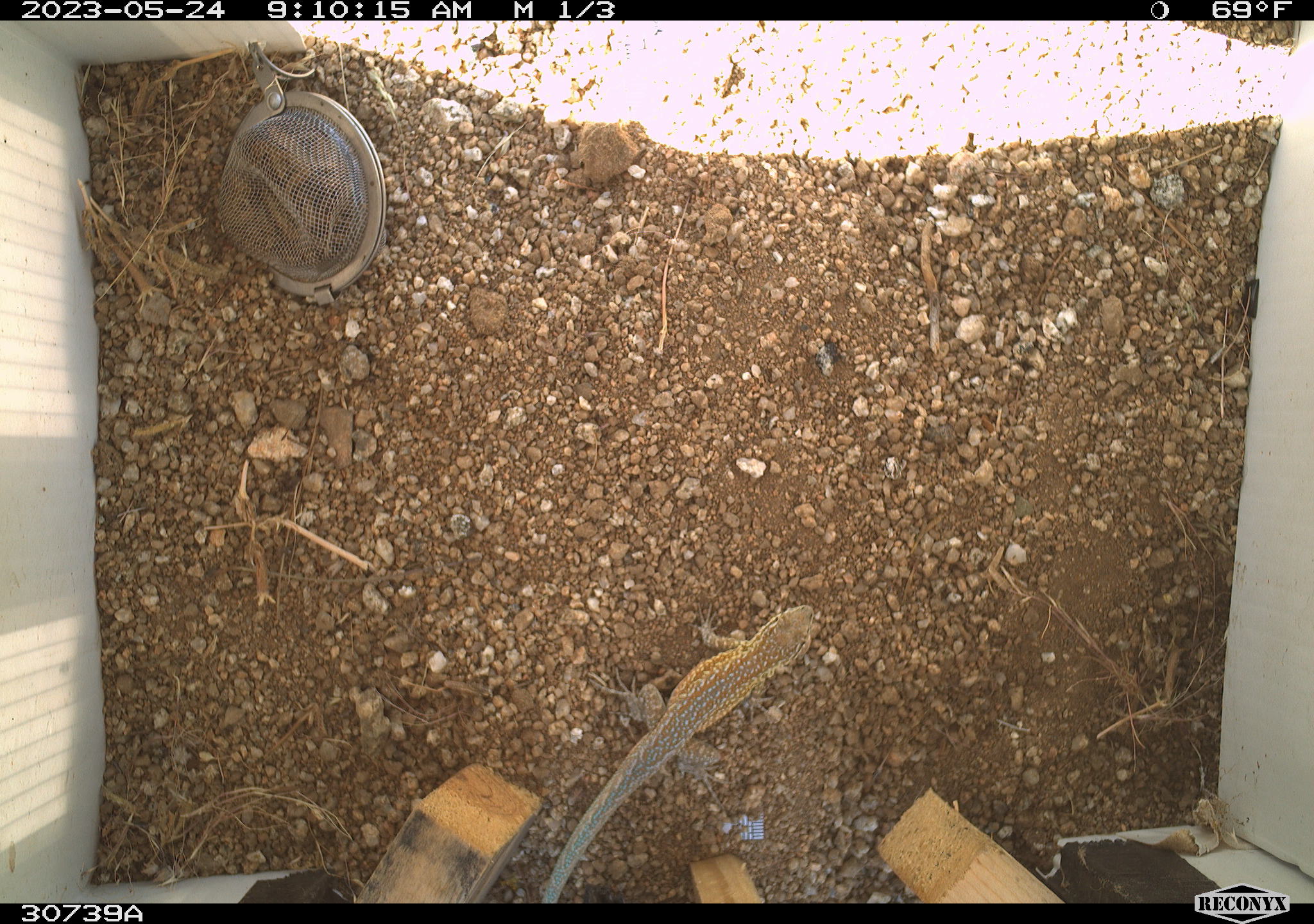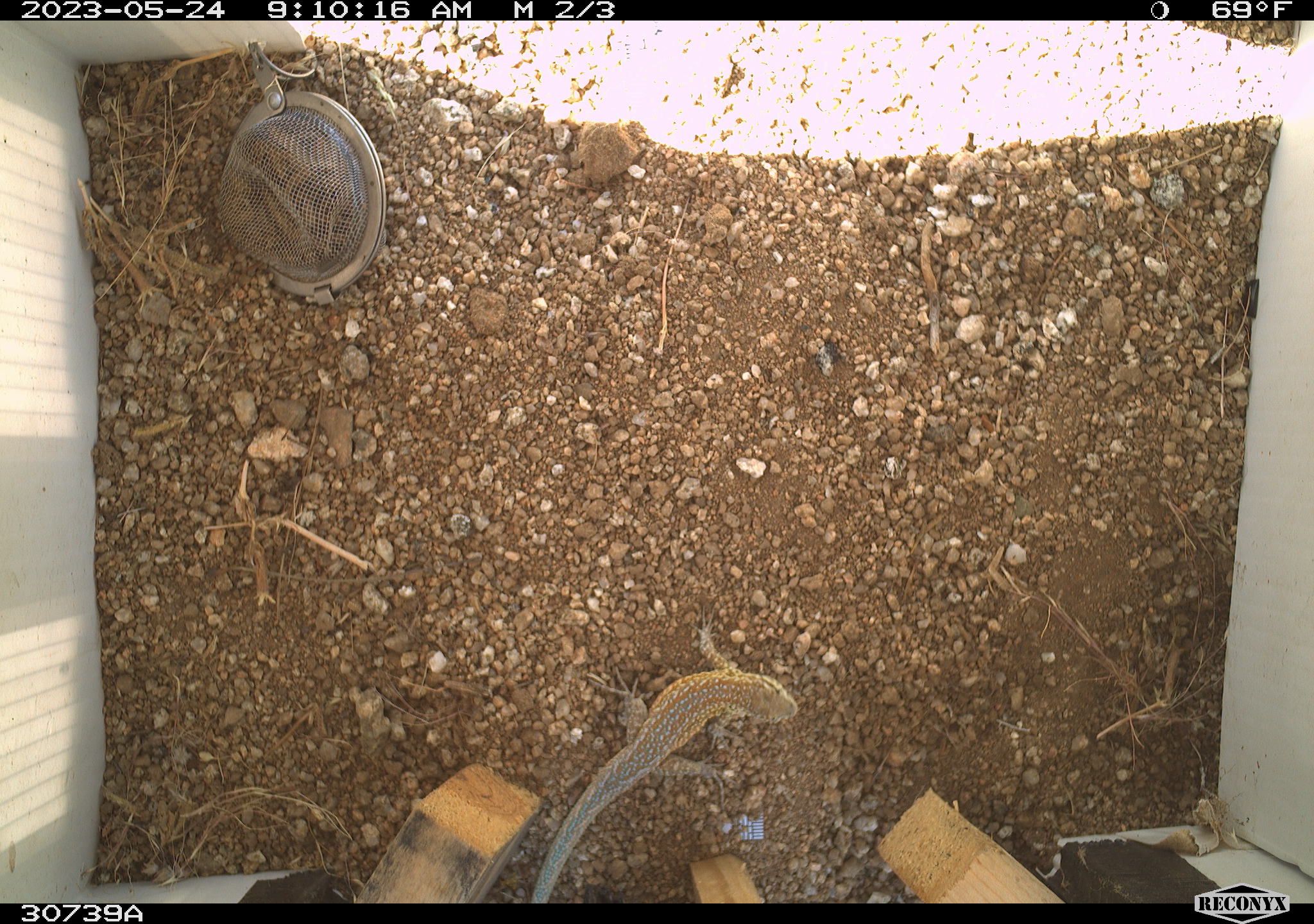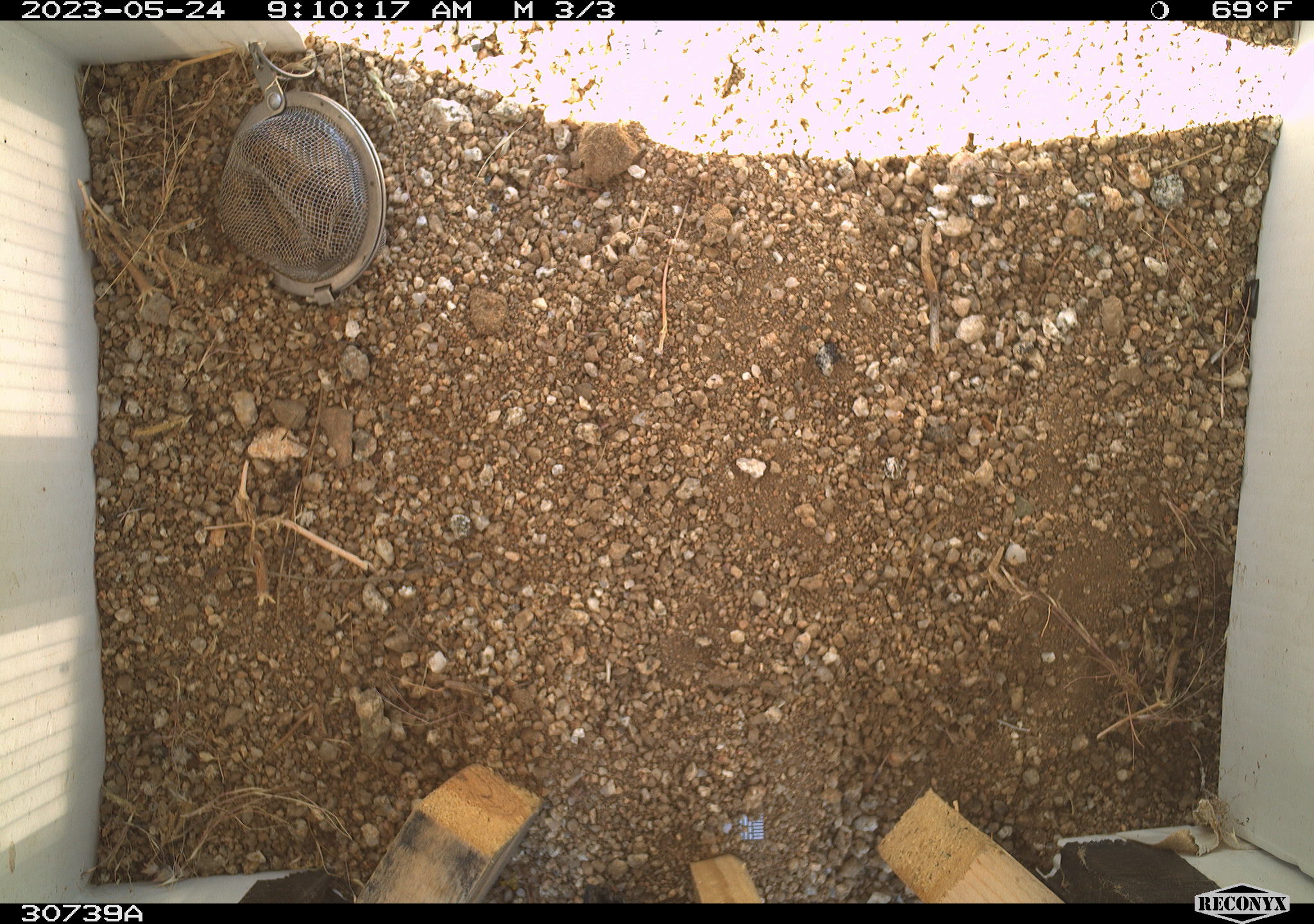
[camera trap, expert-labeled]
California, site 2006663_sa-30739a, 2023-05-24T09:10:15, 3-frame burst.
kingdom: Animalia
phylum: Chordata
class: Reptilia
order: Squamata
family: Phrynosomatidae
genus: Uta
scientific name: Uta stansburiana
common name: common side-blotched lizard